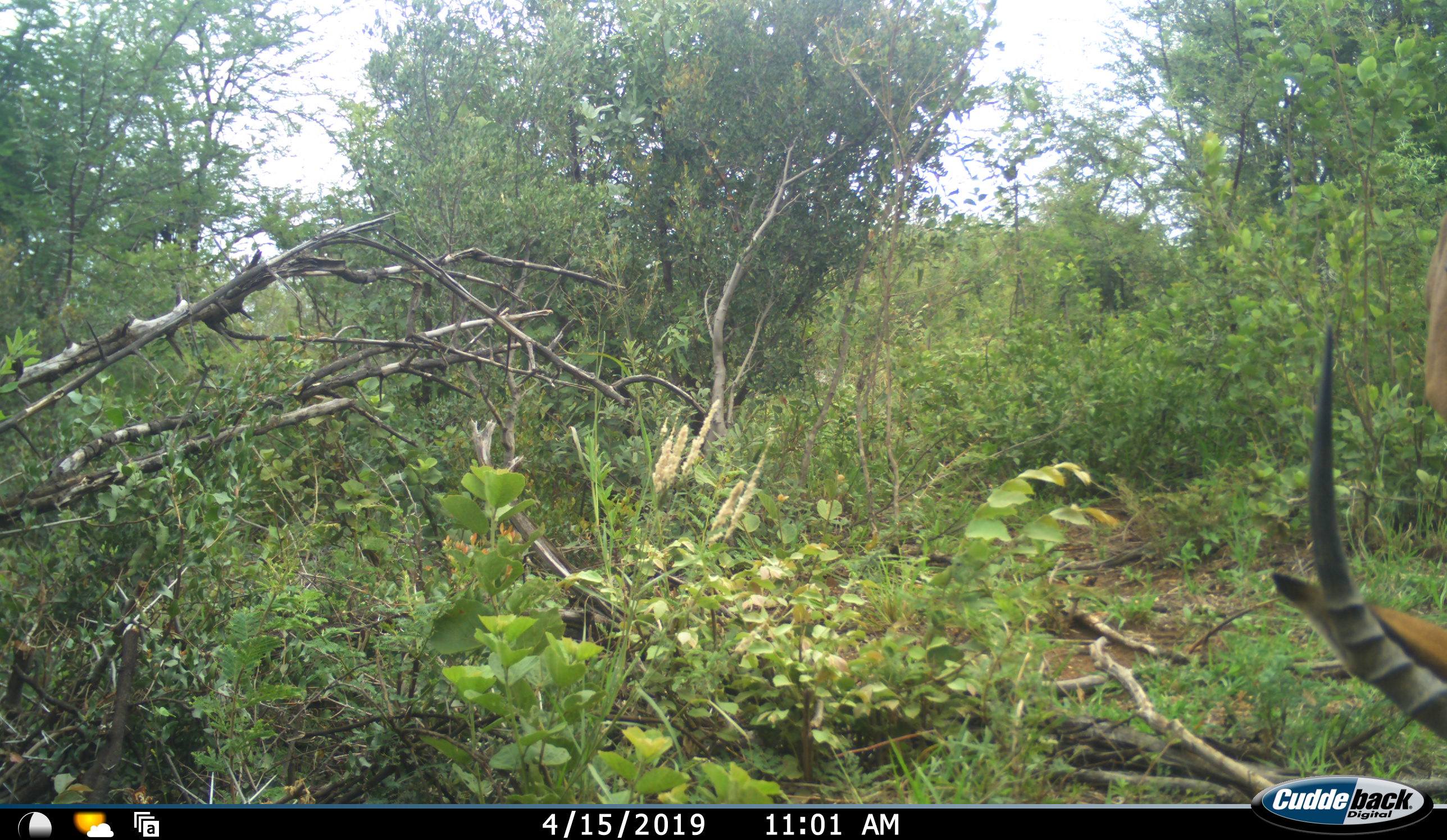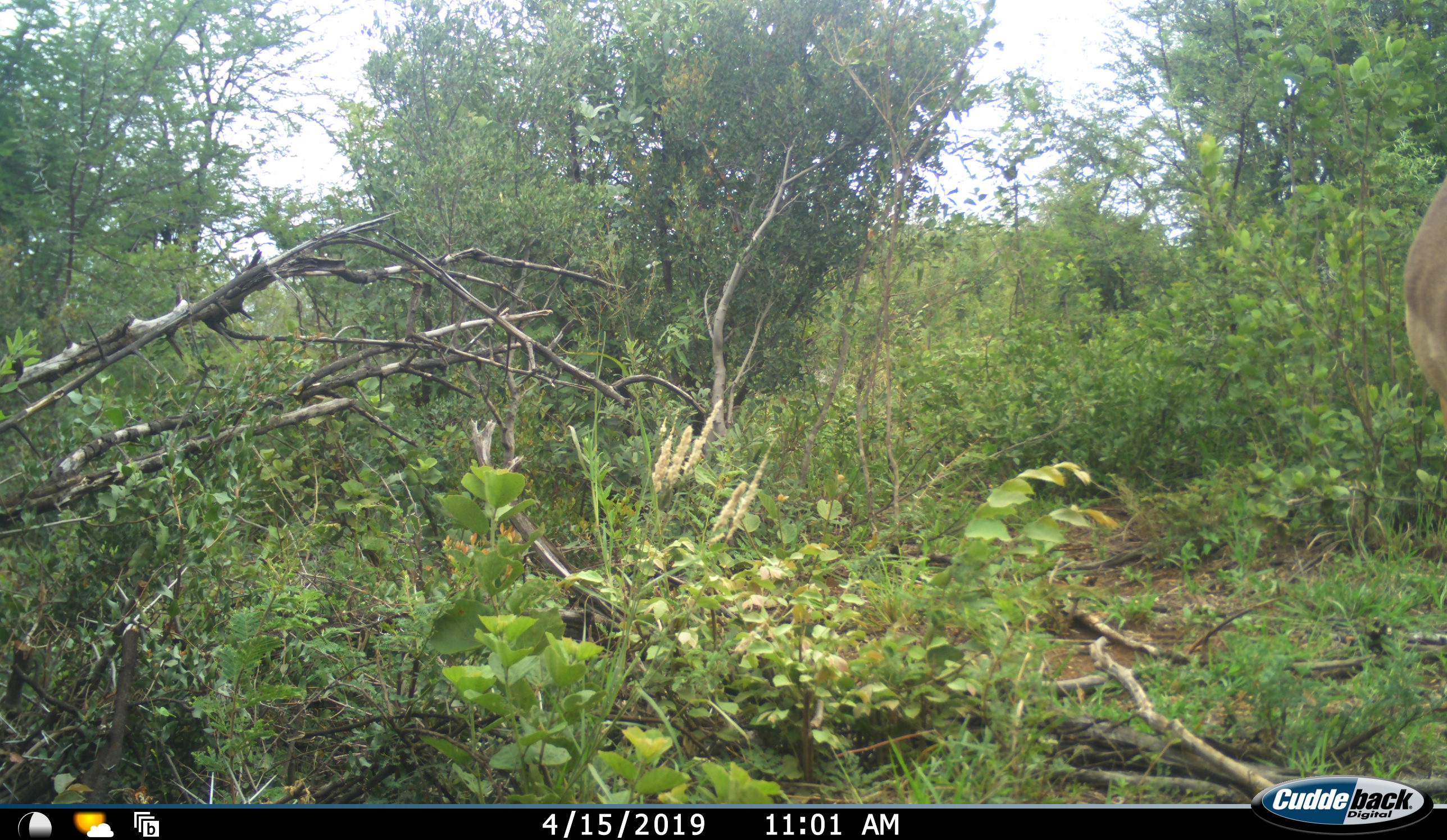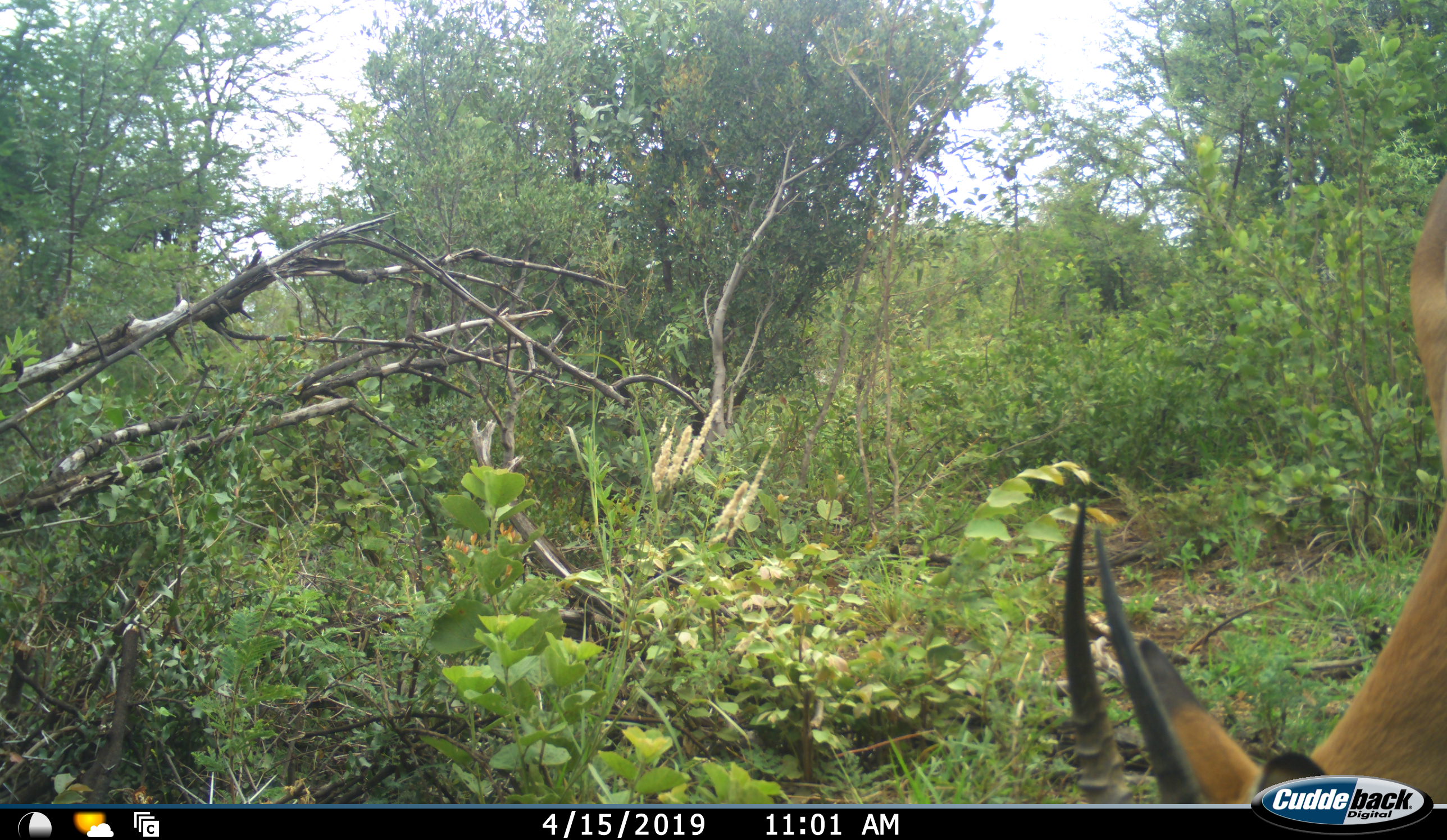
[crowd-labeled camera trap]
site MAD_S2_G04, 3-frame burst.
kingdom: Animalia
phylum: Chordata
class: Mammalia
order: Artiodactyla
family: Bovidae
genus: Aepyceros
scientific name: Aepyceros melampus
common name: impala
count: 1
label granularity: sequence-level